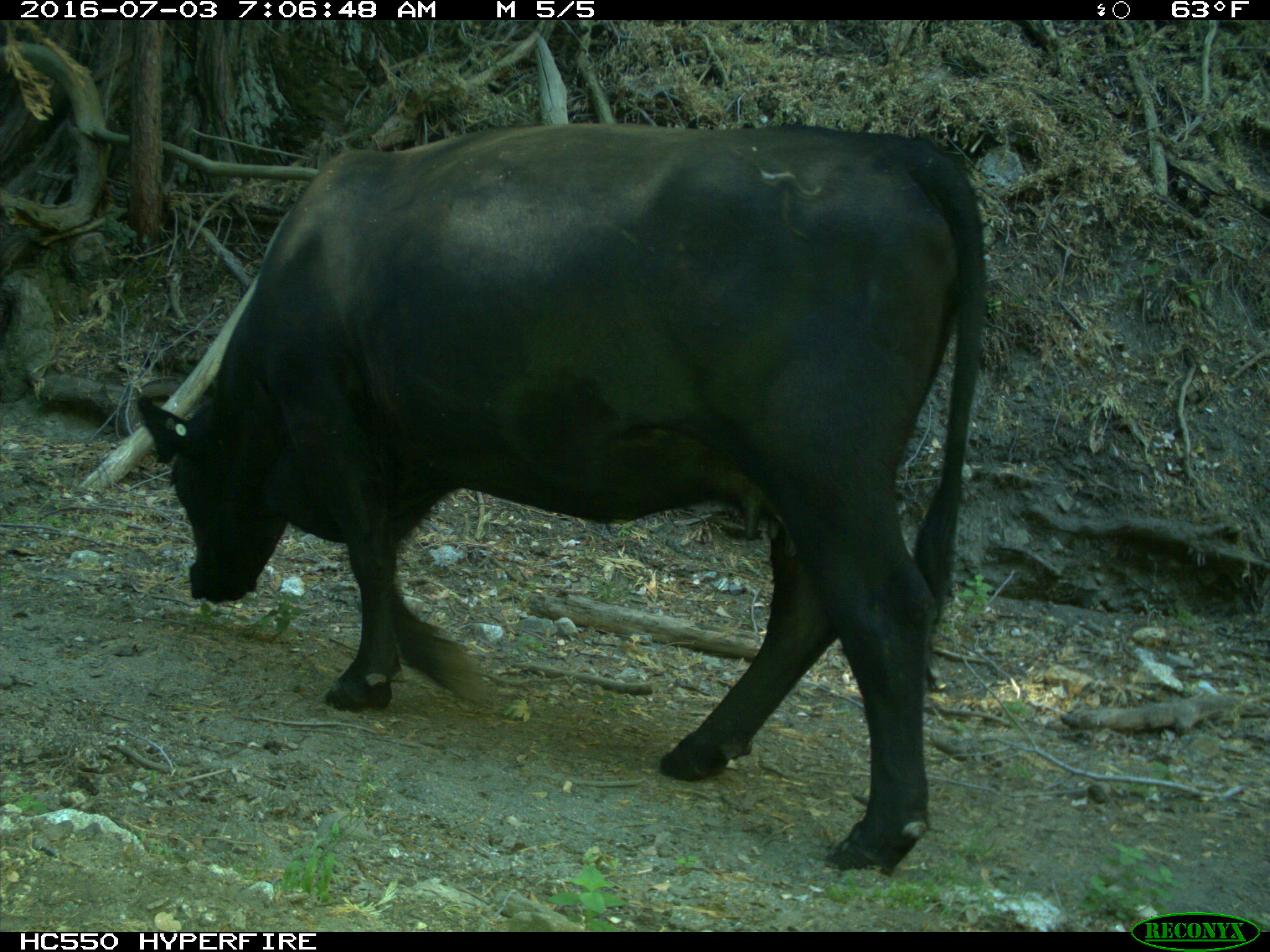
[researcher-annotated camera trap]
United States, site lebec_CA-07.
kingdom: Animalia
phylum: Chordata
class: Mammalia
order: Artiodactyla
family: Bovidae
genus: Bos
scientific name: Bos taurus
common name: domestic cow